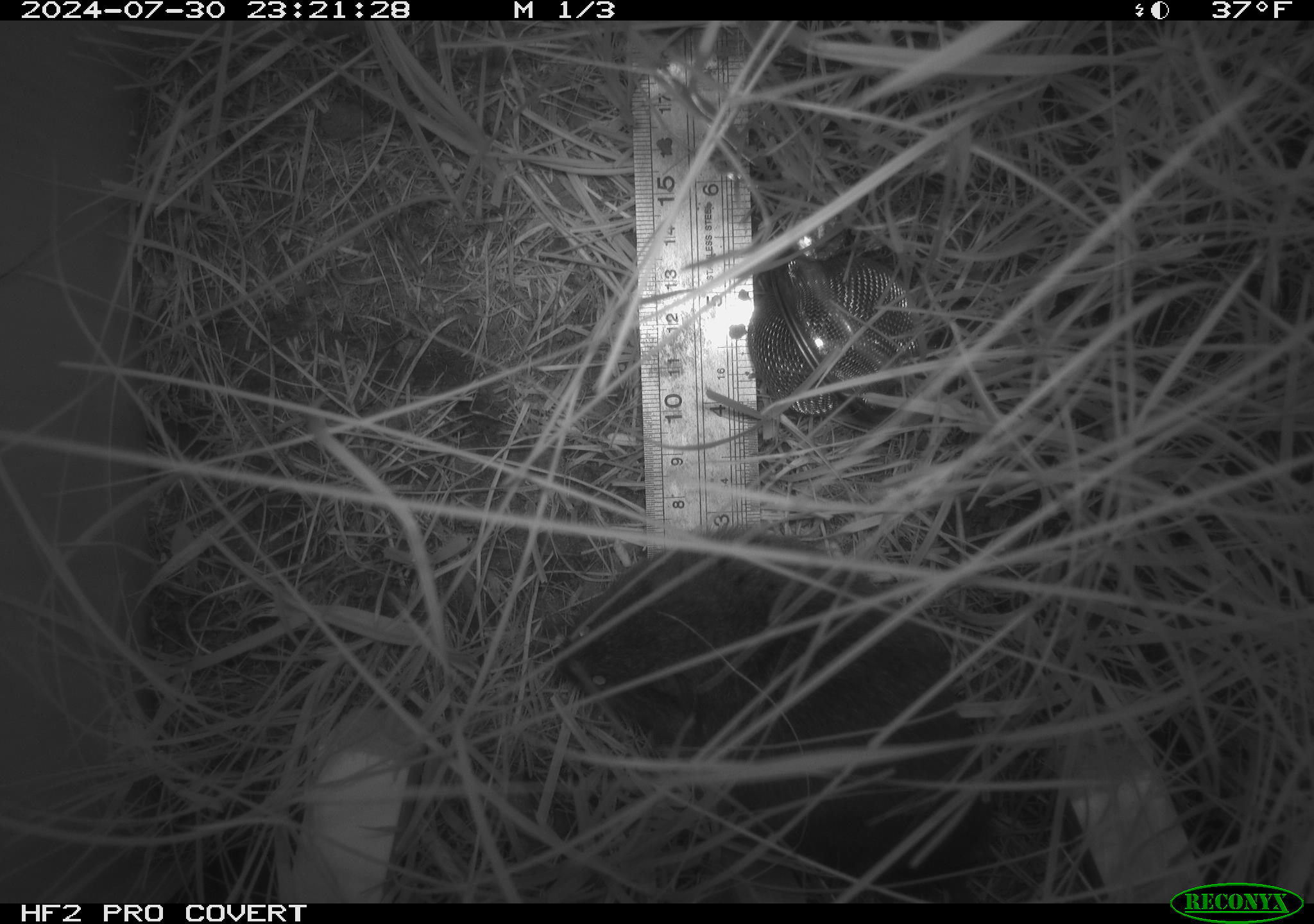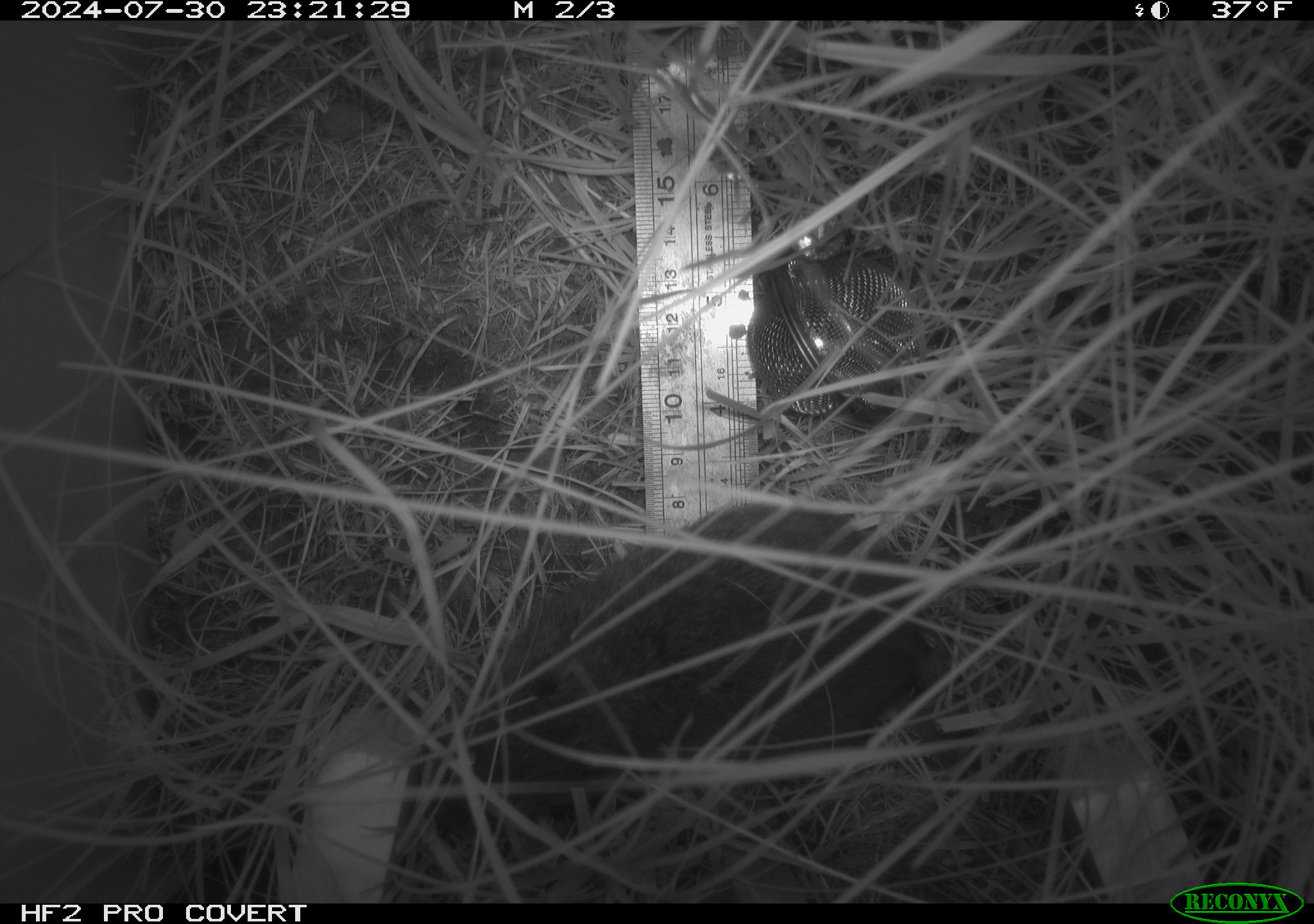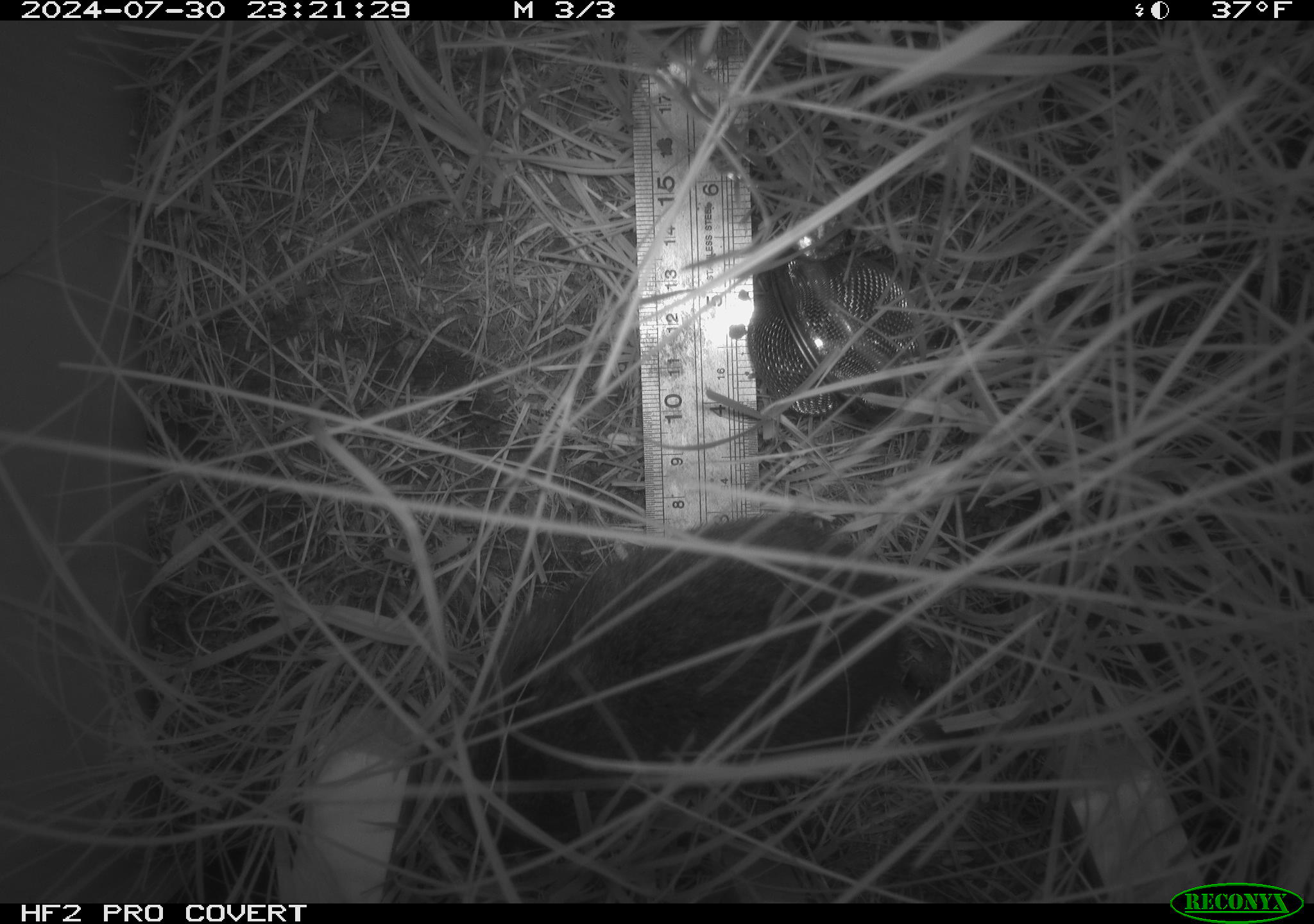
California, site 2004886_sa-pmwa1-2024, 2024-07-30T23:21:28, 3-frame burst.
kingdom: Animalia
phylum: Chordata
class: Mammalia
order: Rodentia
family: Cricetidae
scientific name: Arvicolinae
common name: voles, lemmings, and muskrats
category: arvicolinae subfamily